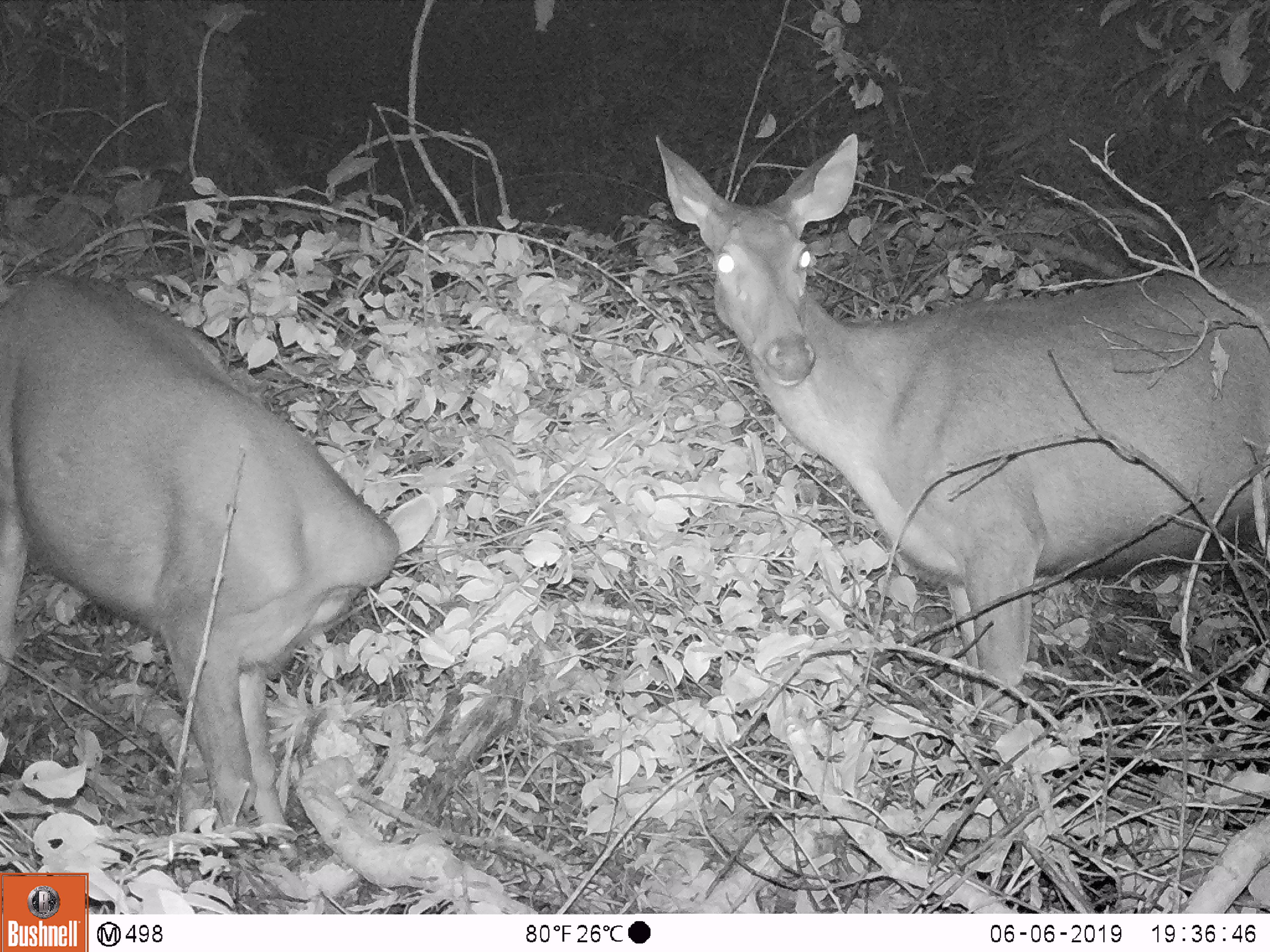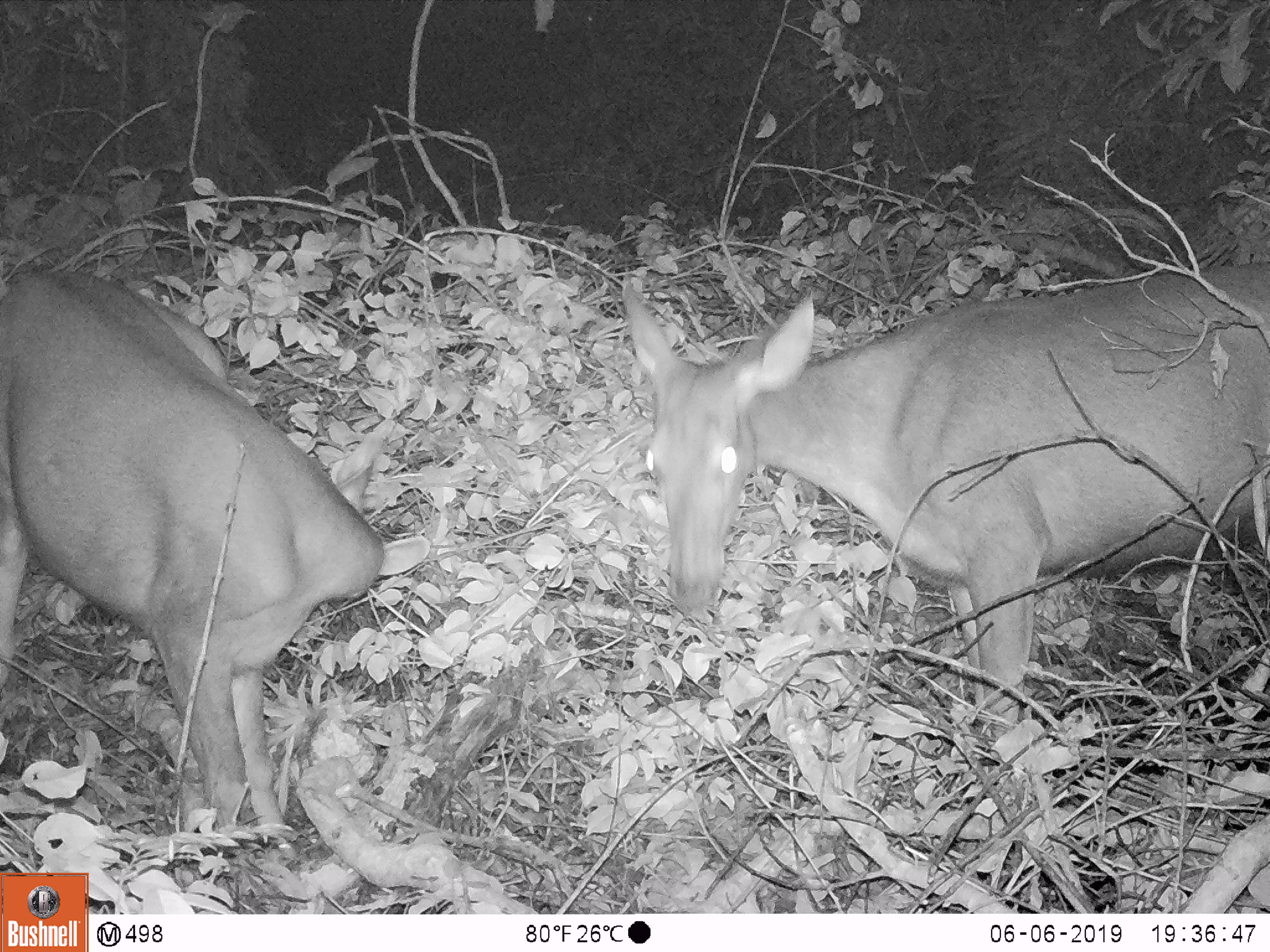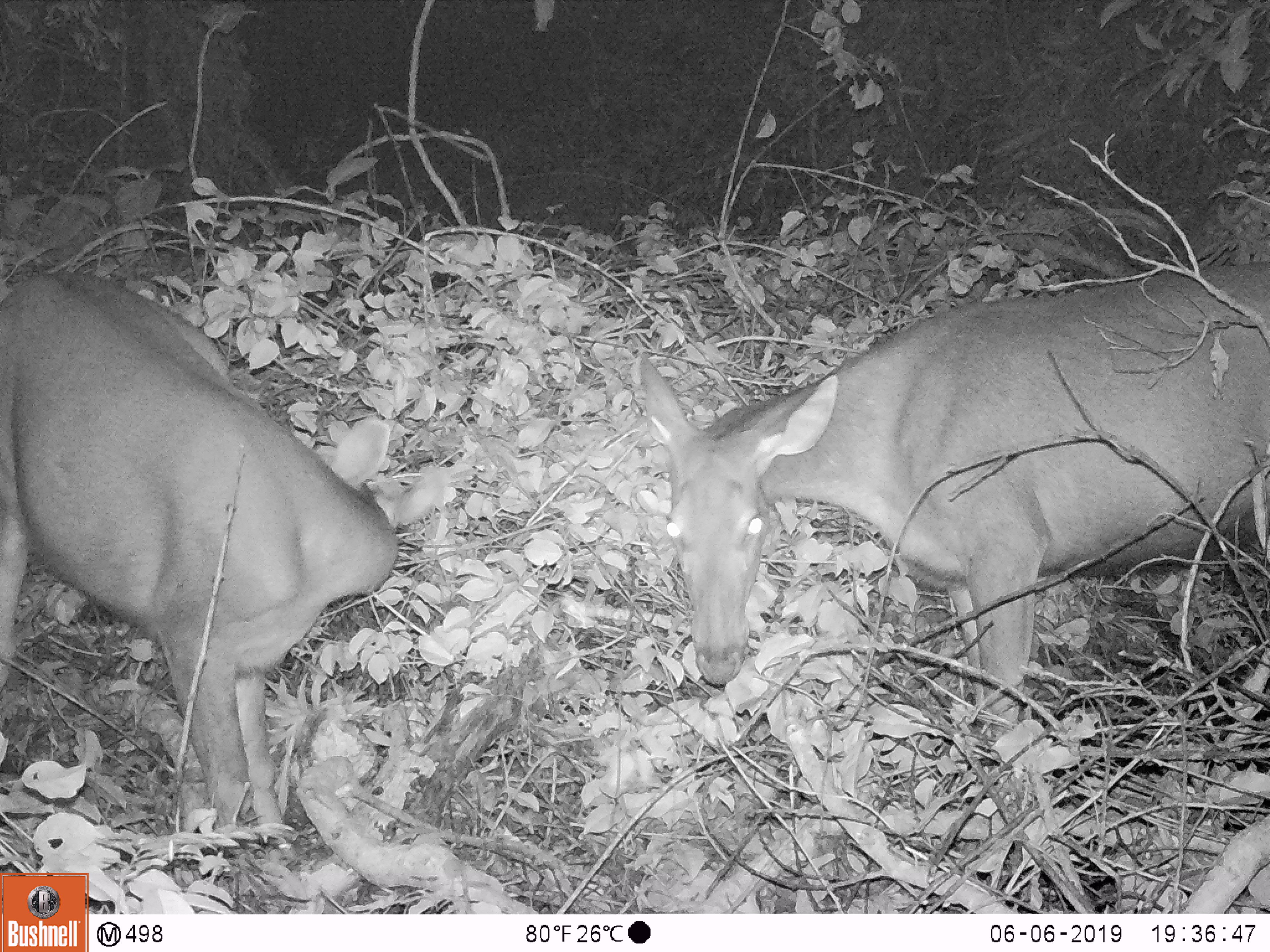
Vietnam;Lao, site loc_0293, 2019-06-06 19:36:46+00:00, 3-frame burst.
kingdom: Animalia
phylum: Chordata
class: Mammalia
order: Artiodactyla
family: Cervidae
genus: Rusa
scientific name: Rusa unicolor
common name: sambar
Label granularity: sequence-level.